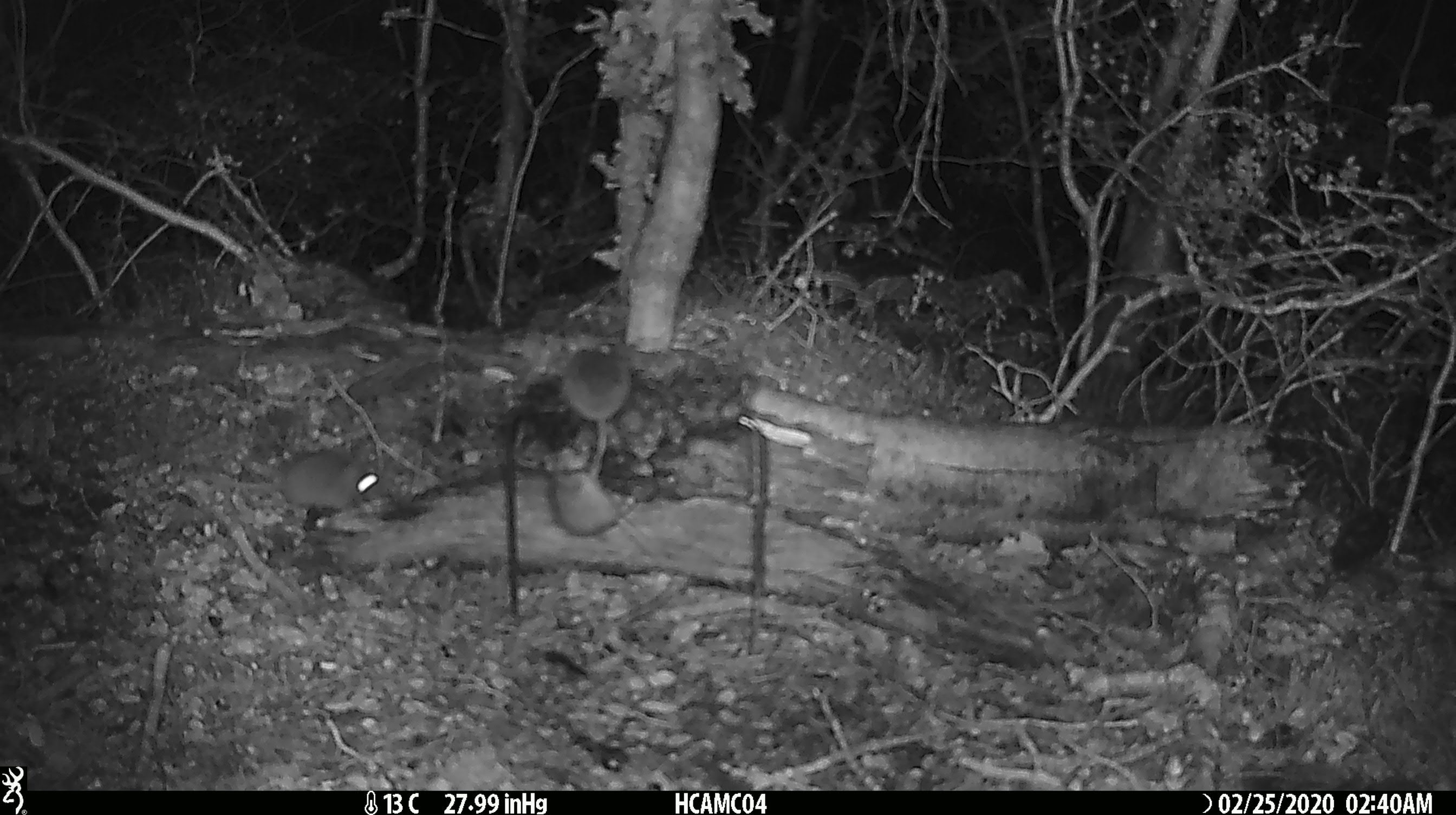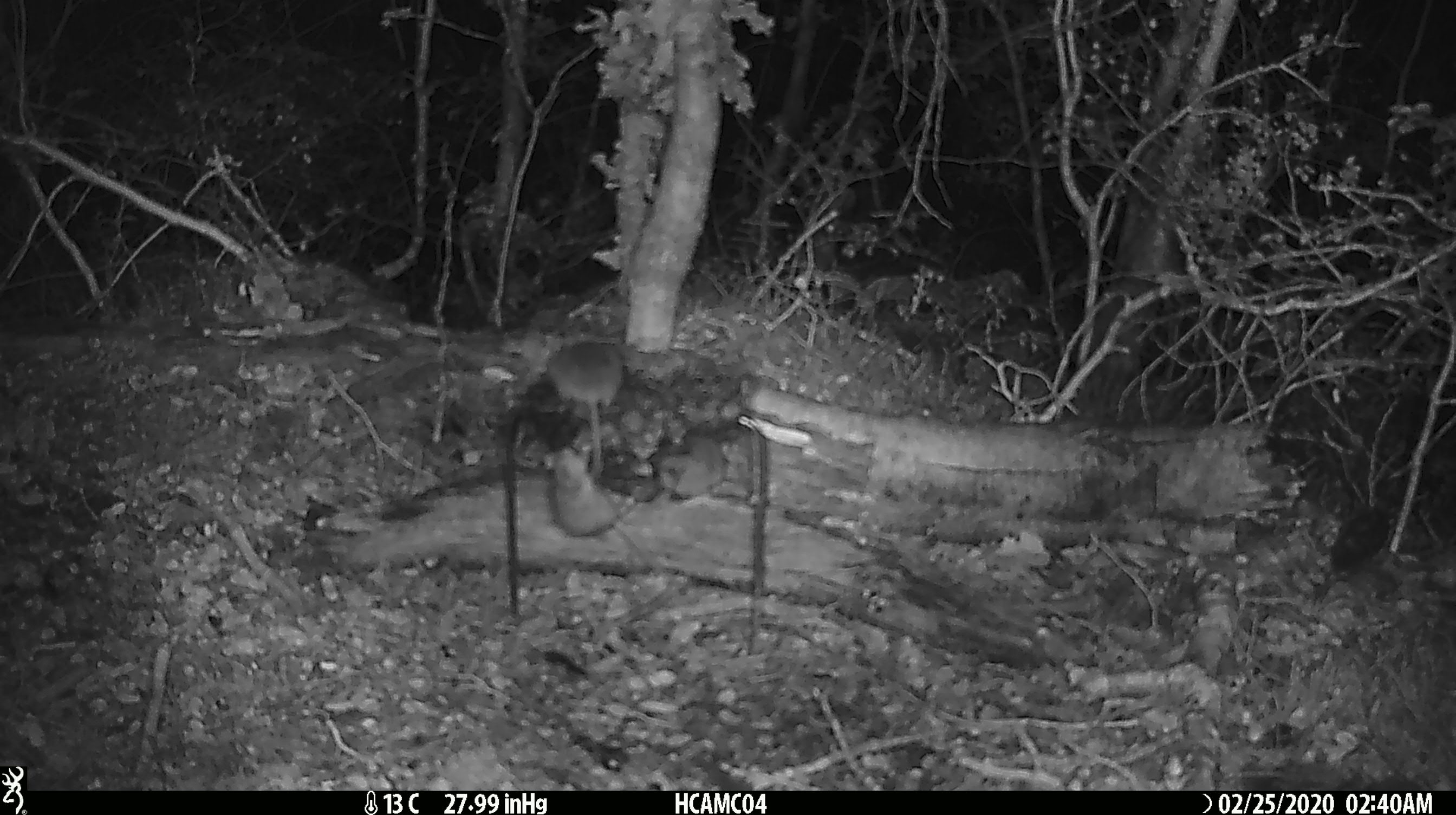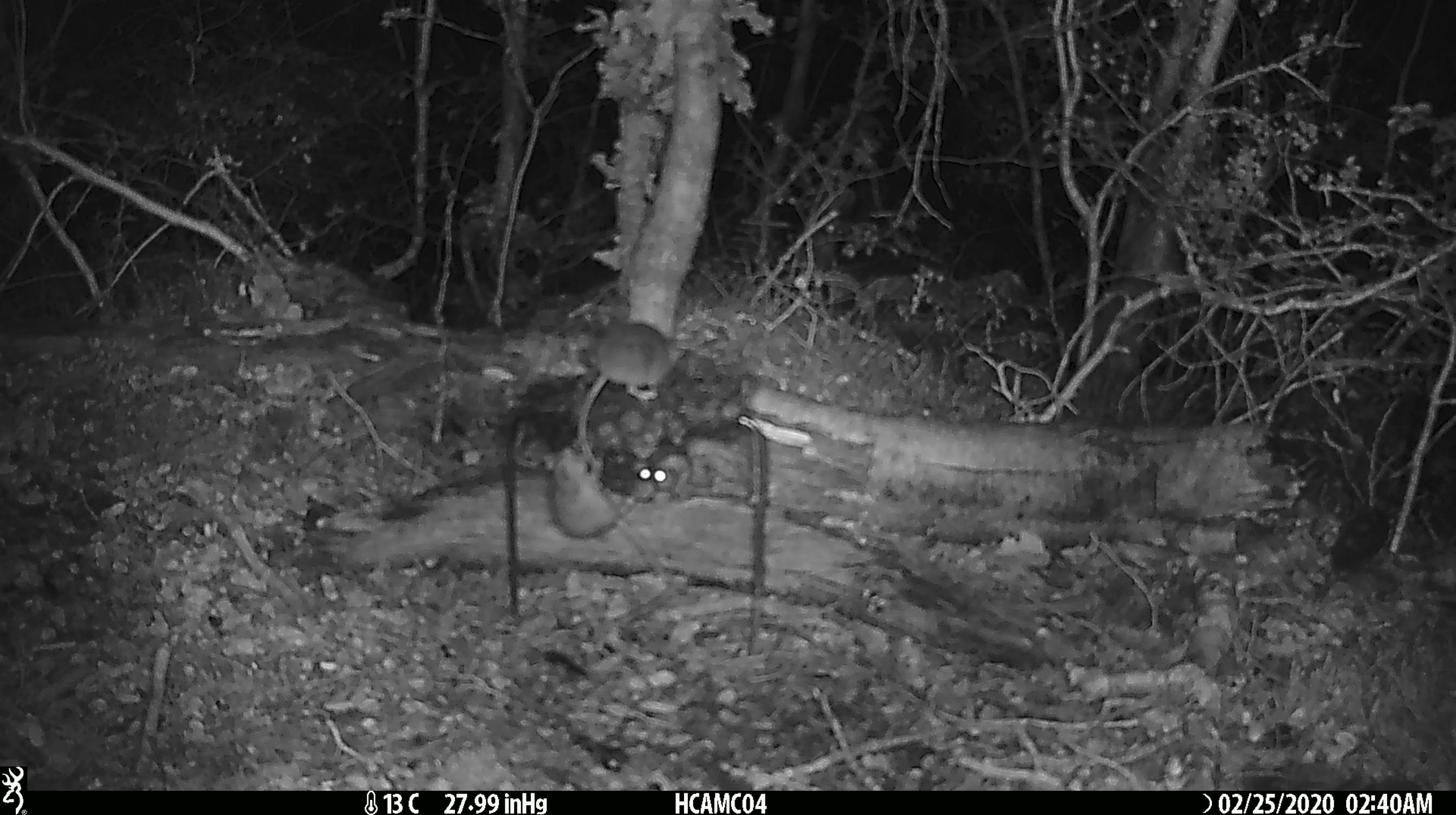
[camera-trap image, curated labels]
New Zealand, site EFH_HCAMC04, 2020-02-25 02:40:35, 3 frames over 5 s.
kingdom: Animalia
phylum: Chordata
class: Mammalia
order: Rodentia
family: Muridae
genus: Mus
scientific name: Mus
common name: mouse